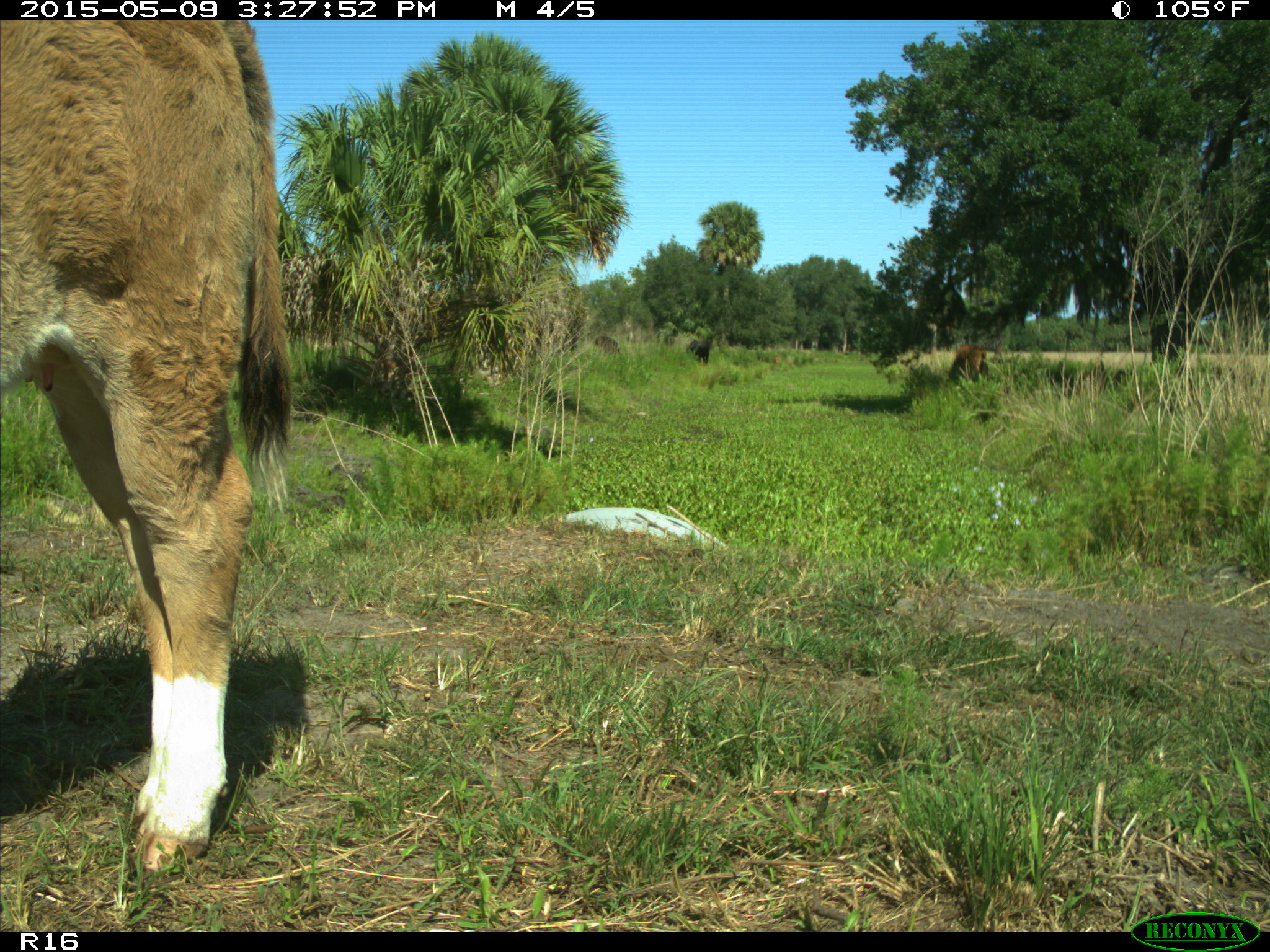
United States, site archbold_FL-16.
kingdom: Animalia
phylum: Chordata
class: Mammalia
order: Artiodactyla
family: Bovidae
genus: Bos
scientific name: Bos taurus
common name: domestic cow